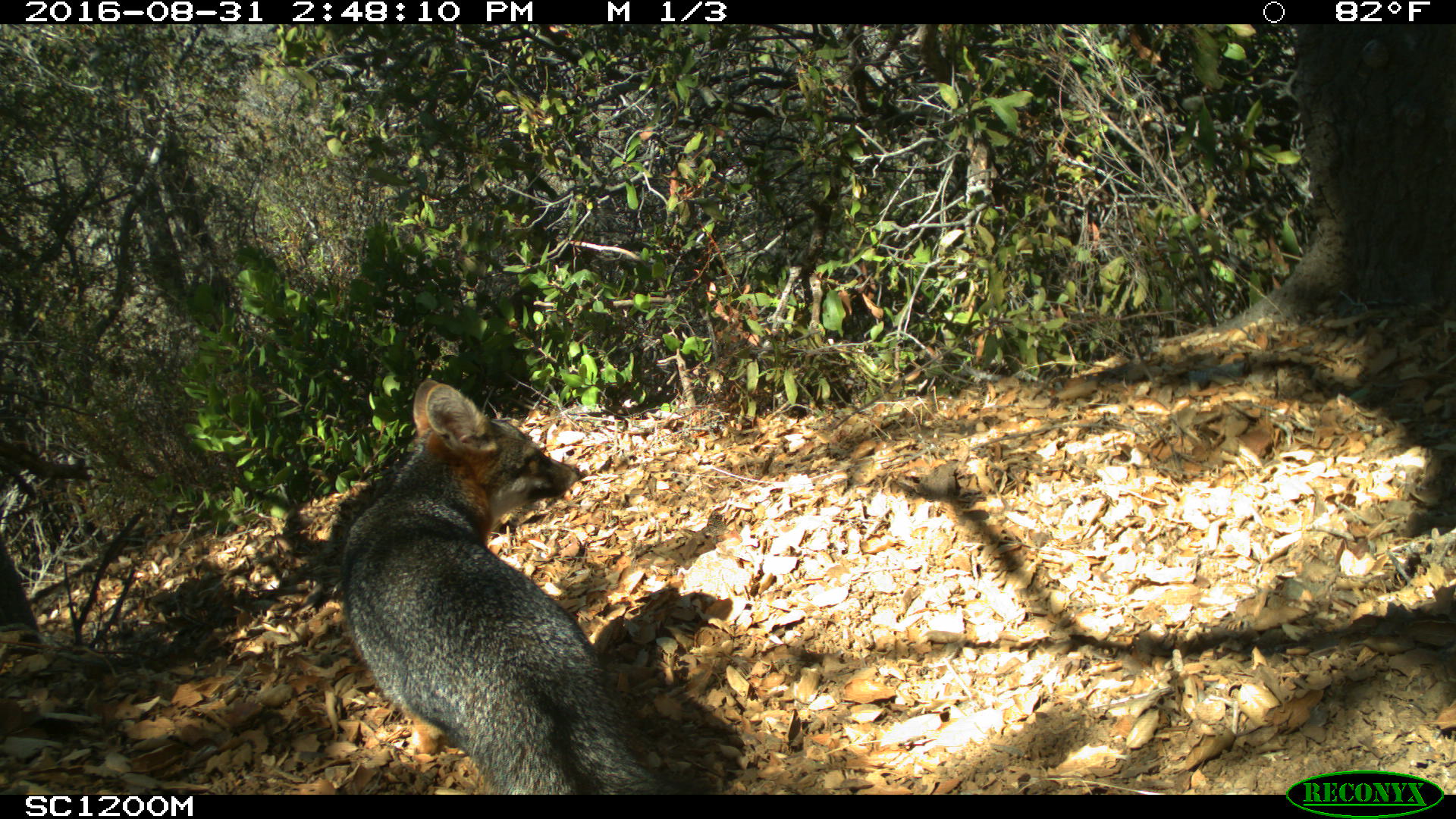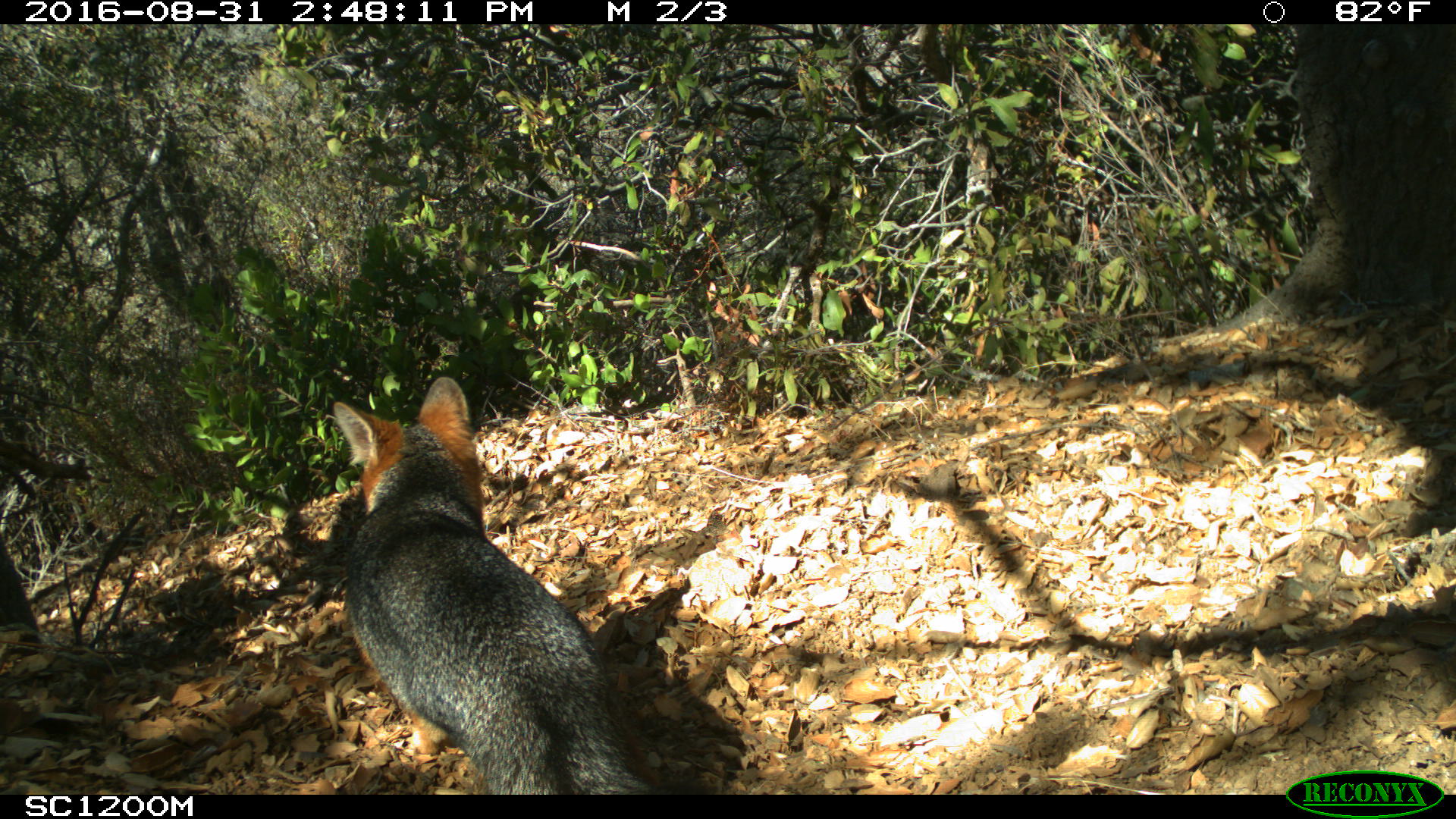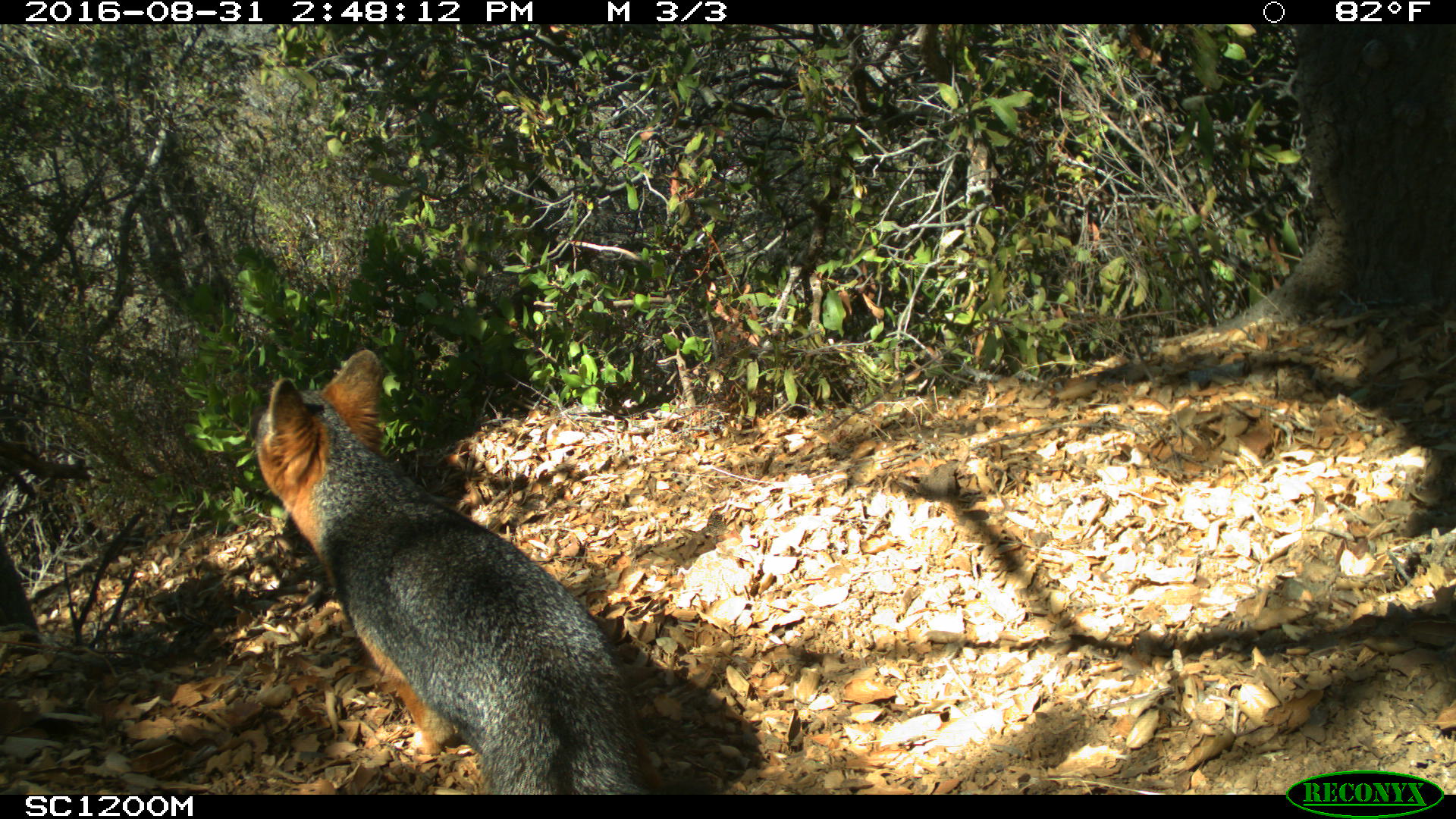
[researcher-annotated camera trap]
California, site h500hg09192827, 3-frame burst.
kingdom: Animalia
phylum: Chordata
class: Mammalia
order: Carnivora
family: Canidae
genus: Urocyon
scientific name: Urocyon littoralis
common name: island fox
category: fox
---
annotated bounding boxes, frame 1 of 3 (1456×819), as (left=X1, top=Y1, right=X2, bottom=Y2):
fox: (left=340, top=377, right=690, bottom=794)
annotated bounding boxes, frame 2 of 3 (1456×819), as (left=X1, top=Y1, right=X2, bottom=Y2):
fox: (left=331, top=376, right=656, bottom=794)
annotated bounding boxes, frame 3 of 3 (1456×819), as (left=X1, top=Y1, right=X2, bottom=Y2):
fox: (left=254, top=350, right=661, bottom=793)